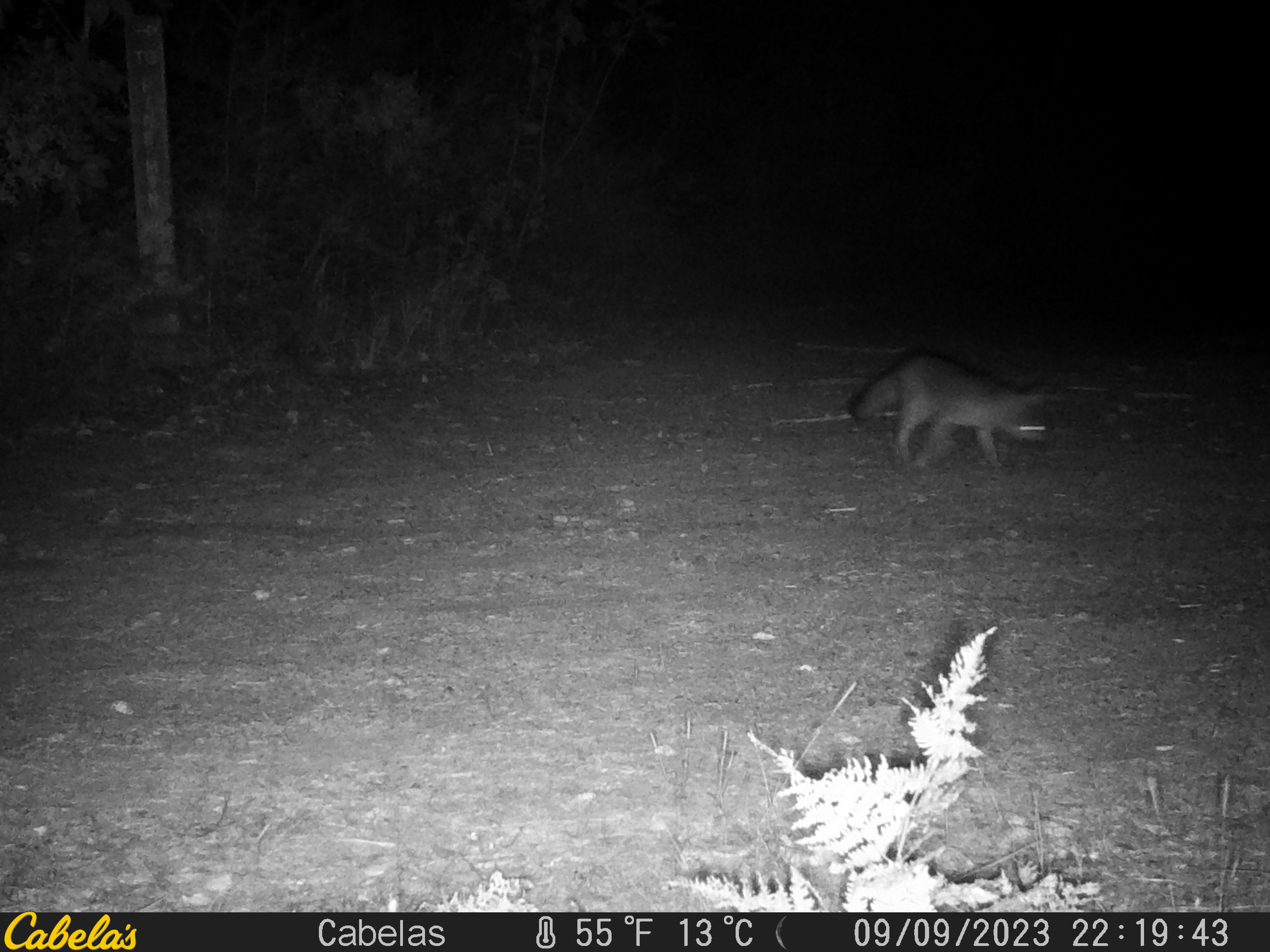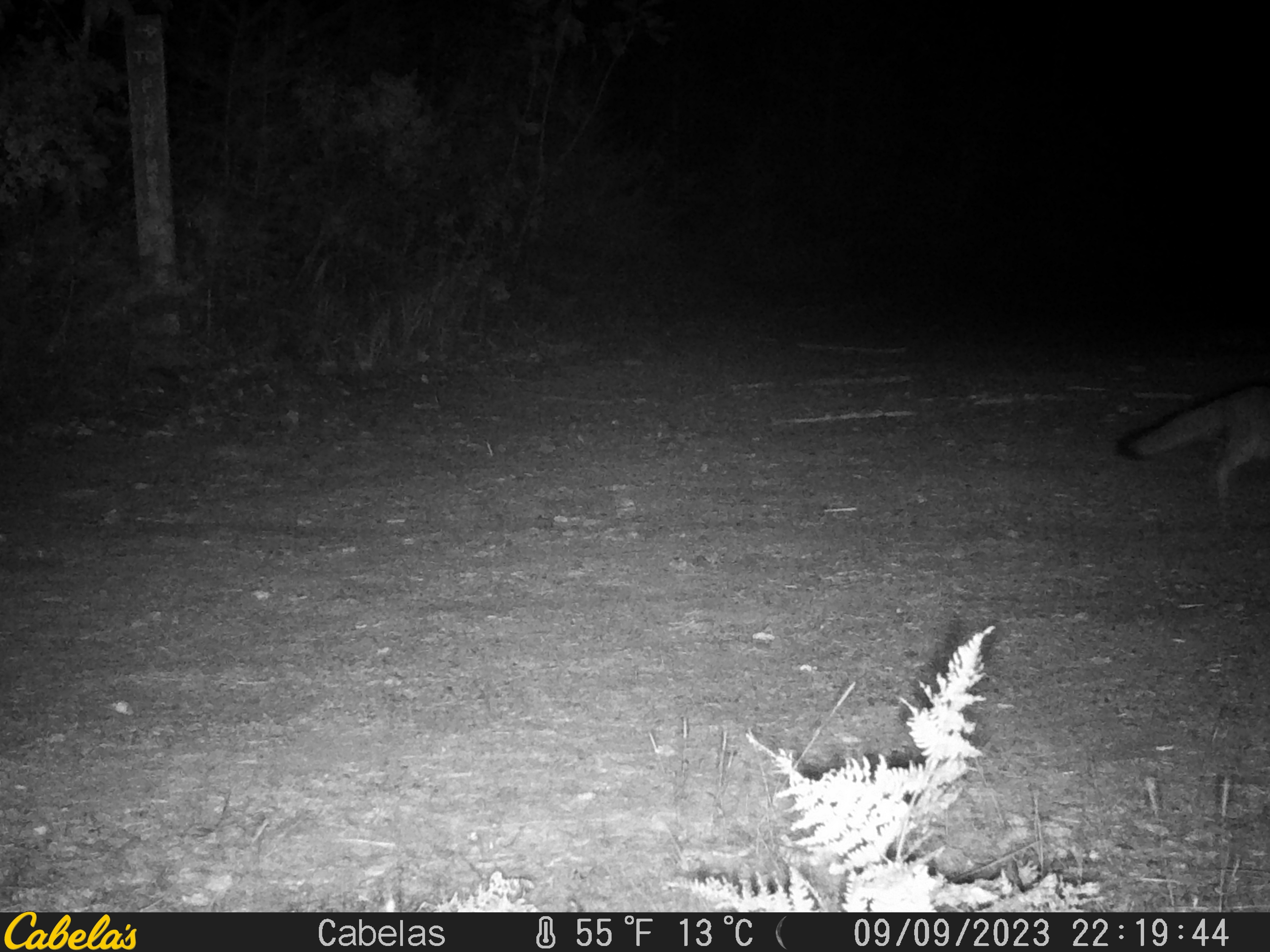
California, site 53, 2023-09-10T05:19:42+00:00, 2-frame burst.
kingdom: Animalia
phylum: Chordata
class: Mammalia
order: Carnivora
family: Canidae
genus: Urocyon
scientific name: Urocyon cinereoargenteus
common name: gray fox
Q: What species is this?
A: Gray fox (Urocyon cinereoargenteus).